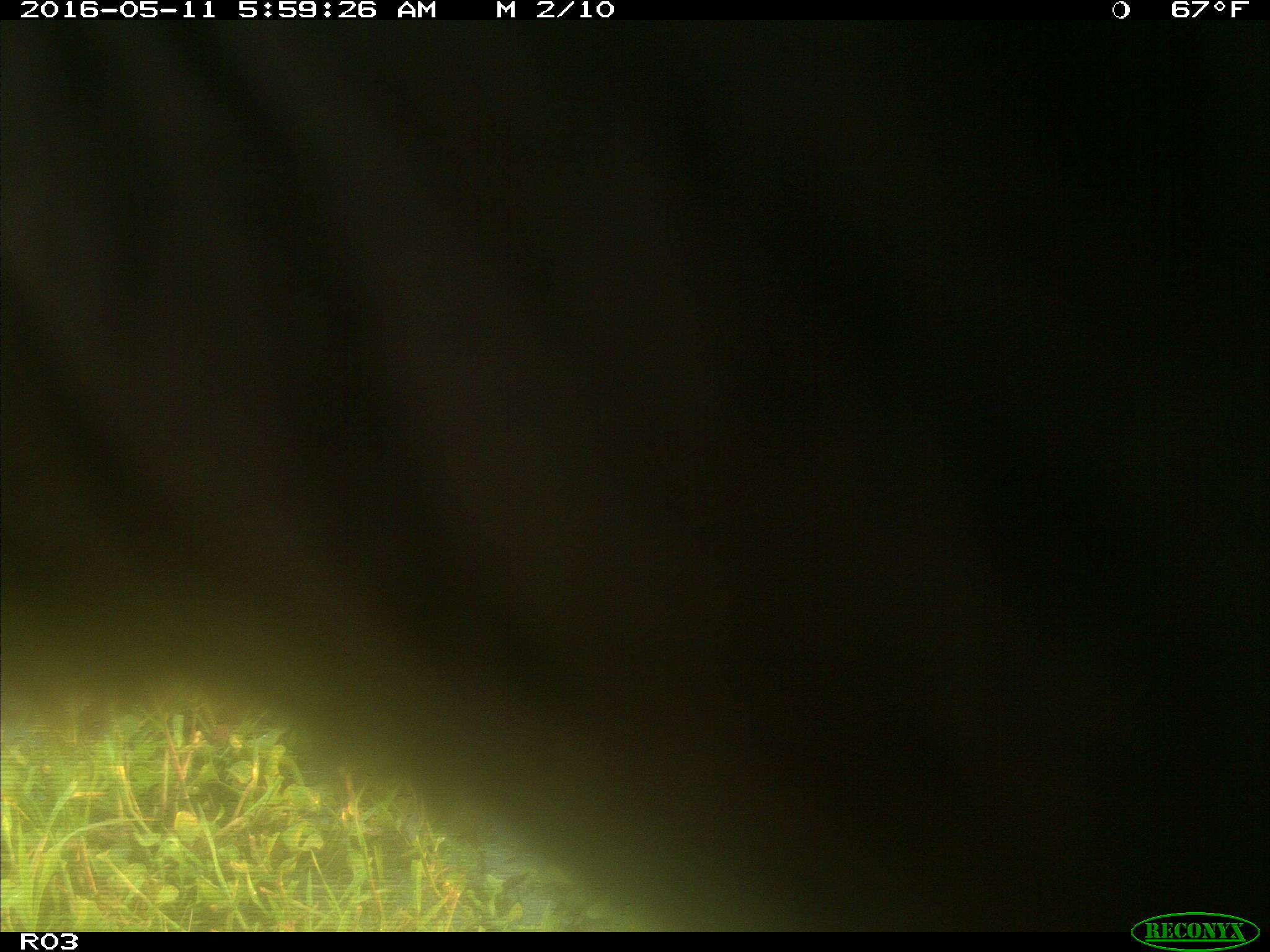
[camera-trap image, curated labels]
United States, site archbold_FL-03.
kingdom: Animalia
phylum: Chordata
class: Mammalia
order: Artiodactyla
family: Bovidae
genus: Bos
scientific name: Bos taurus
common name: domestic cow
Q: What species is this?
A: Bos taurus (domestic cow).